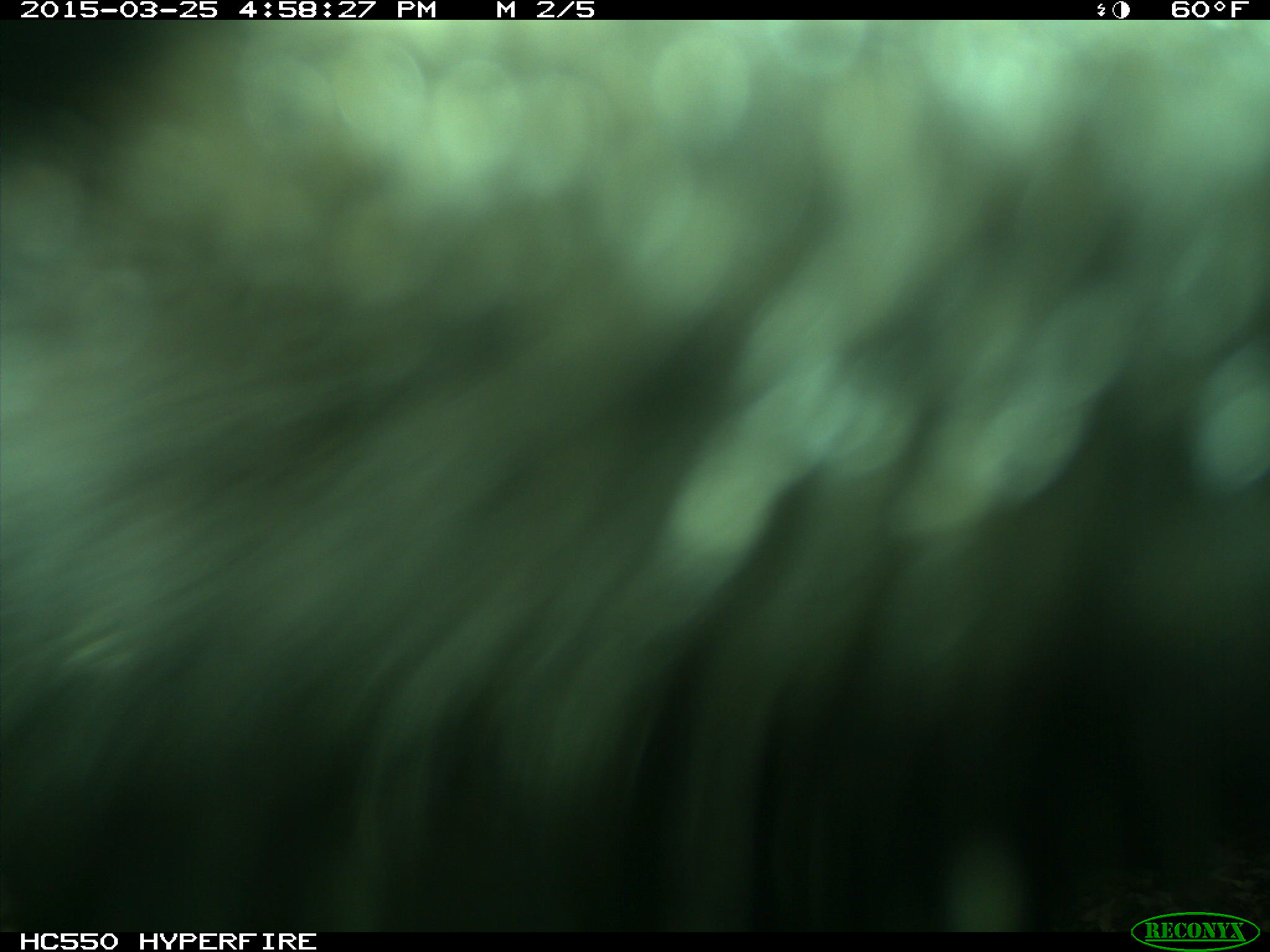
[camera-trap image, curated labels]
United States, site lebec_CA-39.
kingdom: Animalia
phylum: Chordata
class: Mammalia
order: Artiodactyla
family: Bovidae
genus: Bos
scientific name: Bos taurus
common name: domestic cow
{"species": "Bos taurus (domestic cow)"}